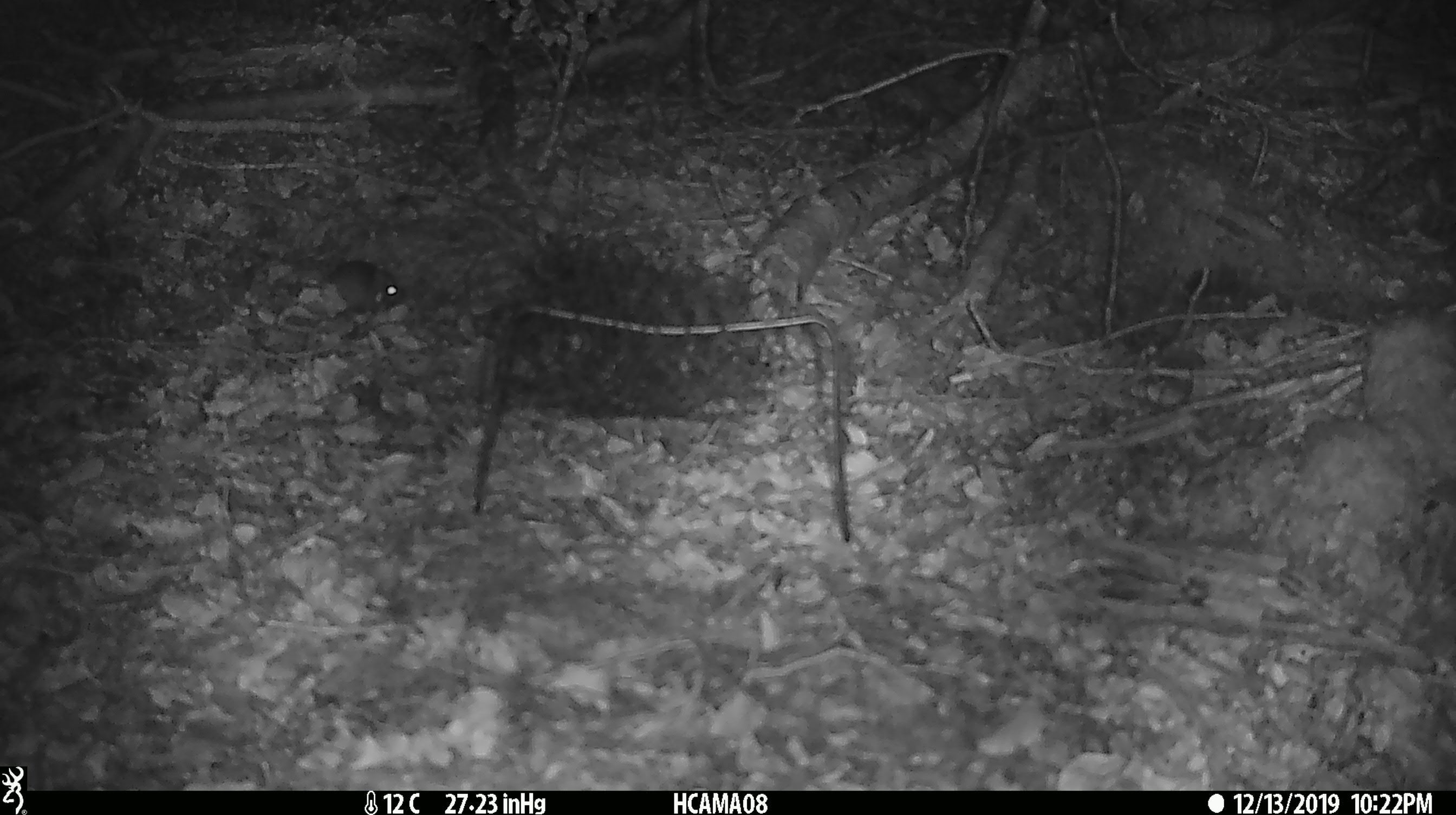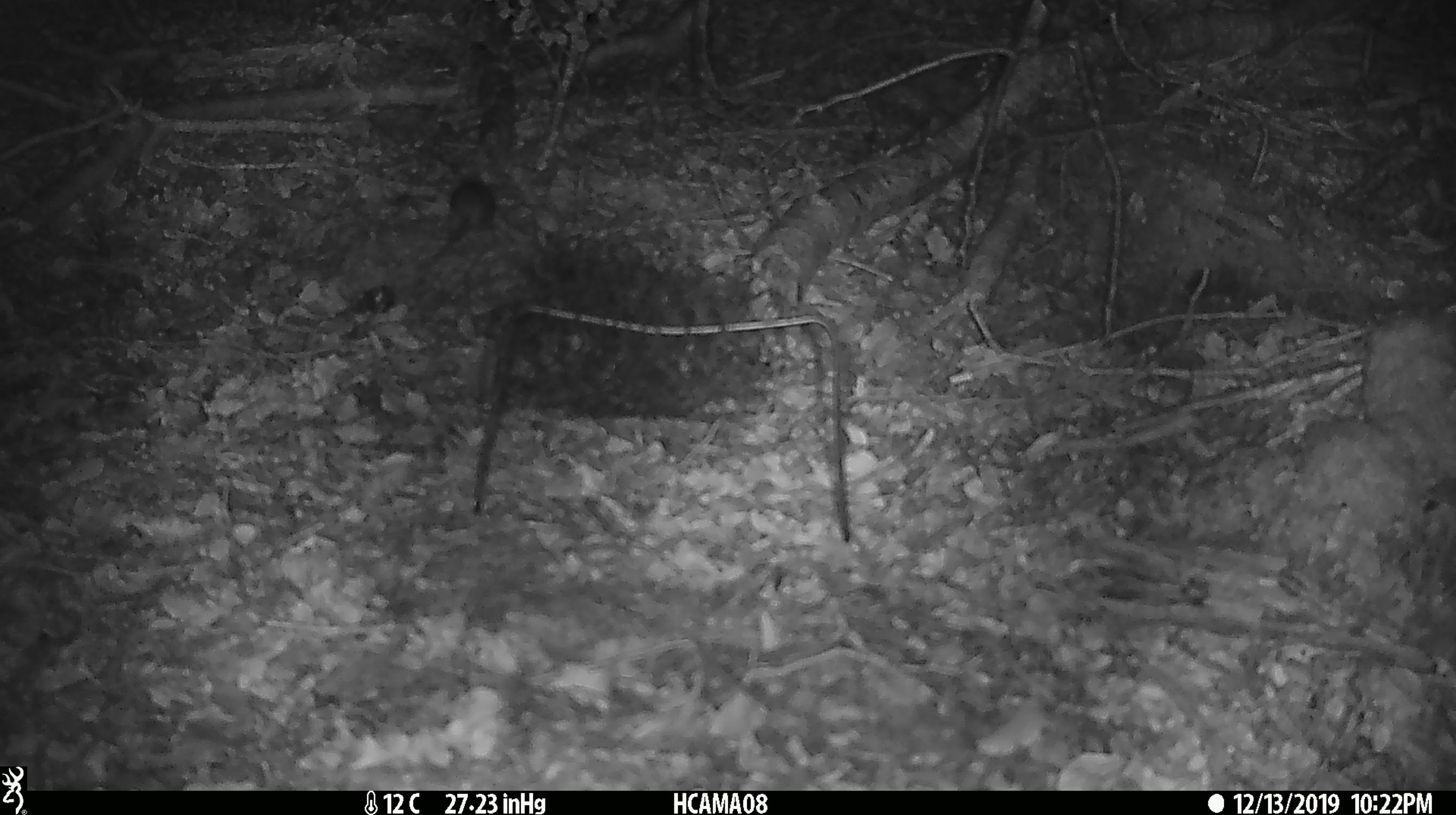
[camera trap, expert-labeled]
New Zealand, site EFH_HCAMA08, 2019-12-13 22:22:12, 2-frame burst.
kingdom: Animalia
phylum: Chordata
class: Mammalia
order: Rodentia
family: Muridae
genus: Mus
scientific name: Mus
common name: mouse